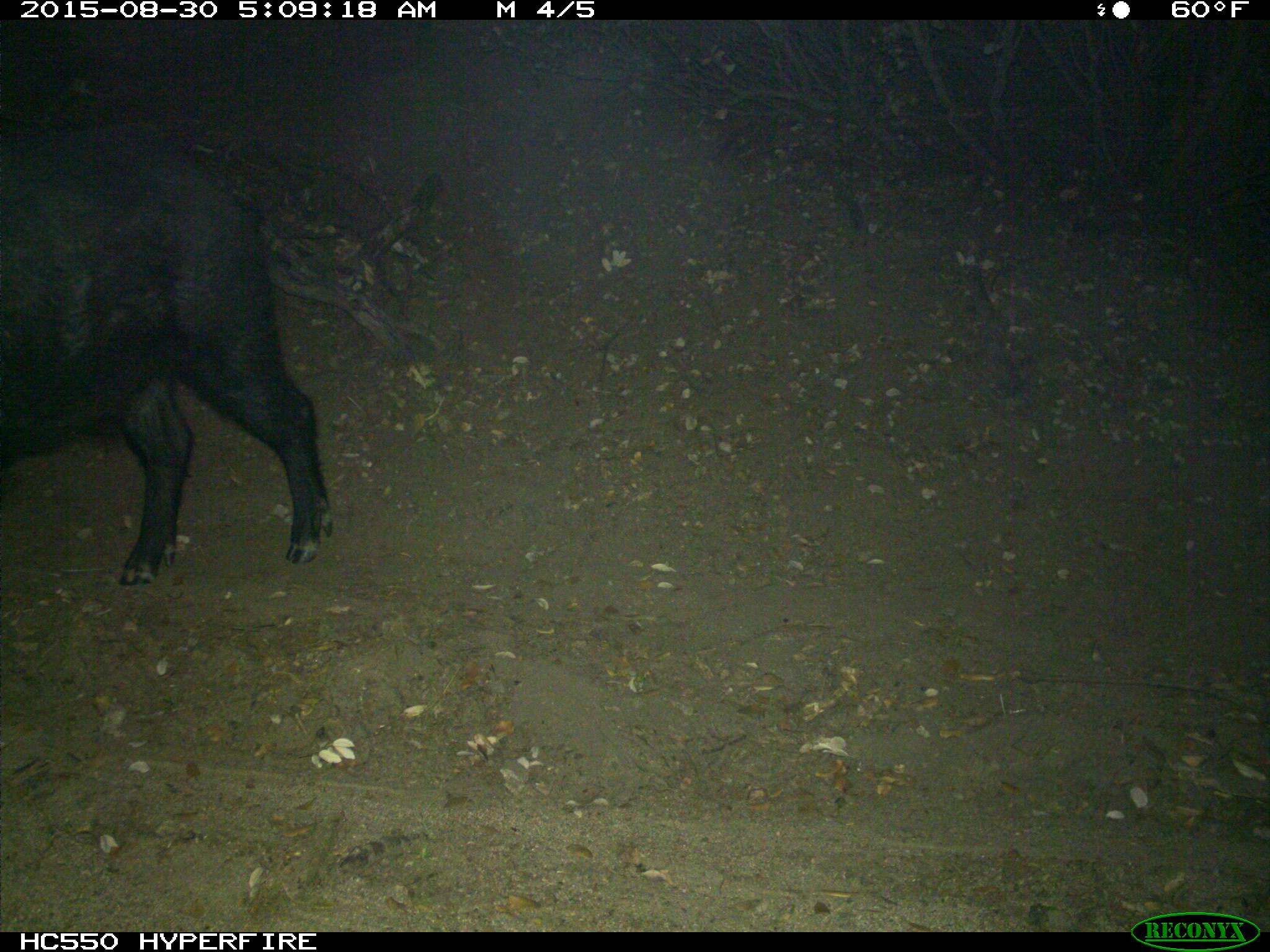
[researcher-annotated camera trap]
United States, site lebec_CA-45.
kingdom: Animalia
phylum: Chordata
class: Mammalia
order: Artiodactyla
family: Suidae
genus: Sus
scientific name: Sus scrofa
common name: wild boar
Sus scrofa (wild boar).